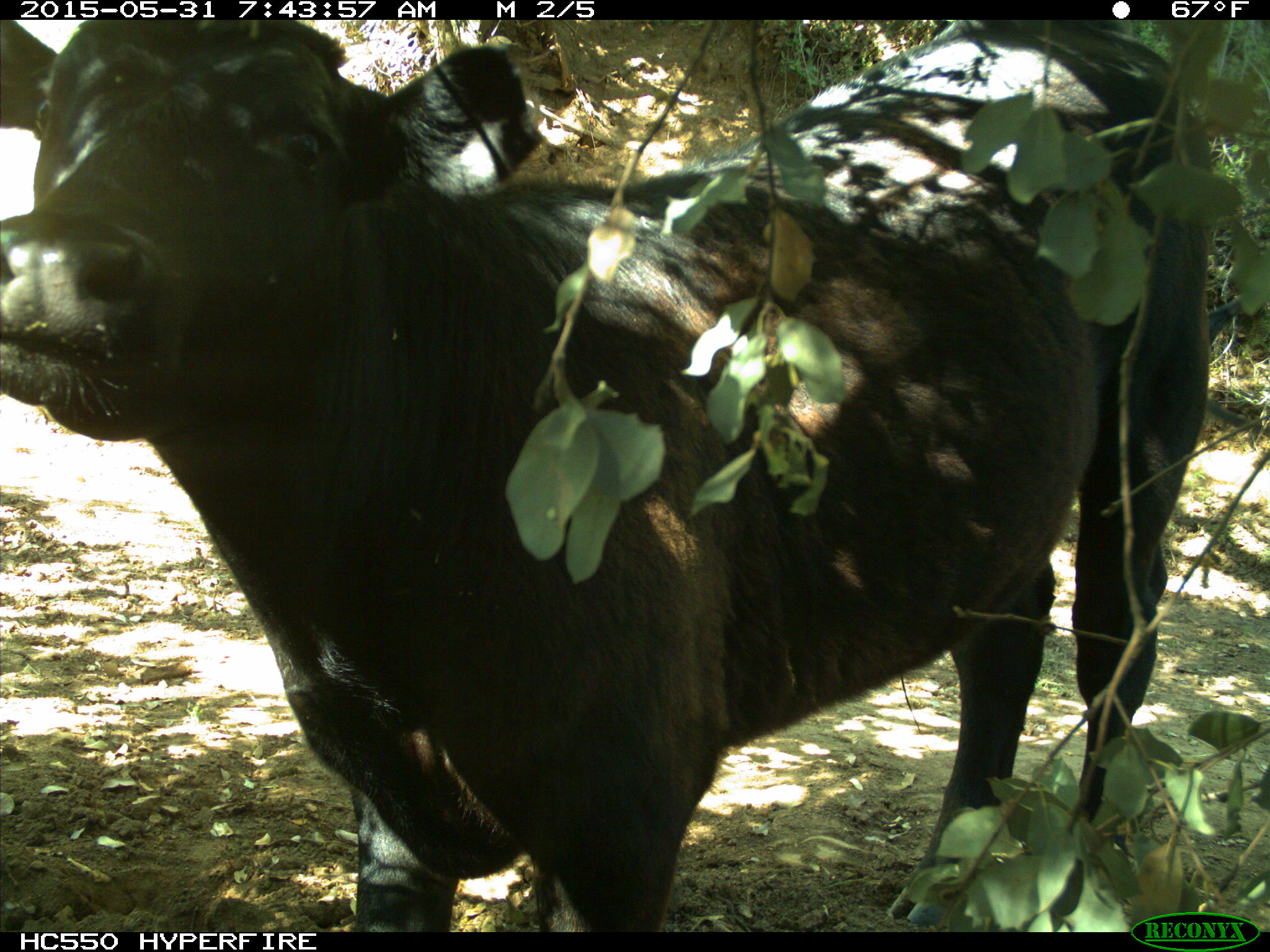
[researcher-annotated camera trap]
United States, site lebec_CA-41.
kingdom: Animalia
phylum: Chordata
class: Mammalia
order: Artiodactyla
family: Bovidae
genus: Bos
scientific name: Bos taurus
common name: domestic cow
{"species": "Bos taurus (domestic cow)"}